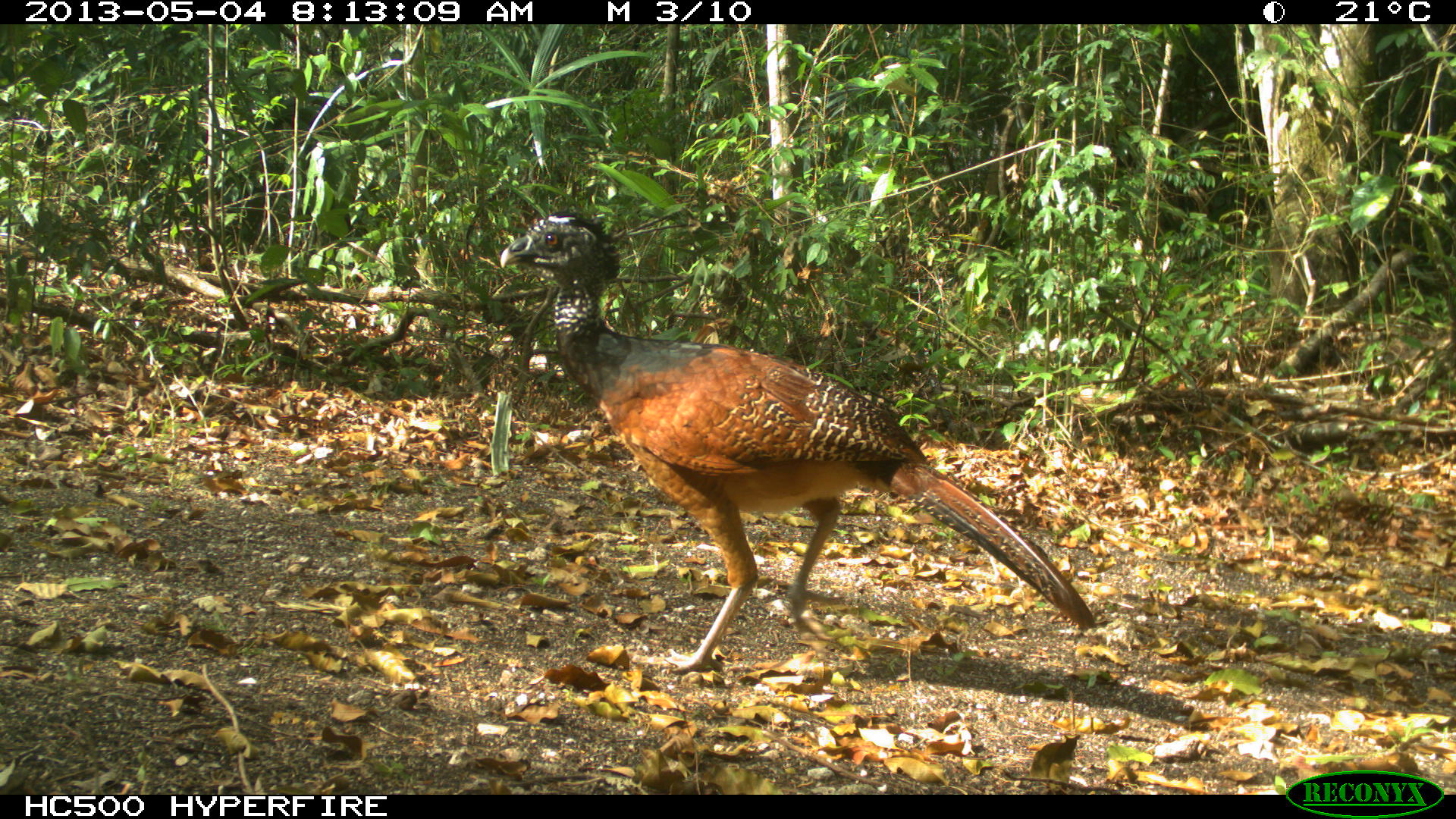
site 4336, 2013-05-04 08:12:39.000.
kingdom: Animalia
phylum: Chordata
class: Aves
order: Galliformes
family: Cracidae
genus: Crax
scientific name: Crax rubra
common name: great curassow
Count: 1.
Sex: female.